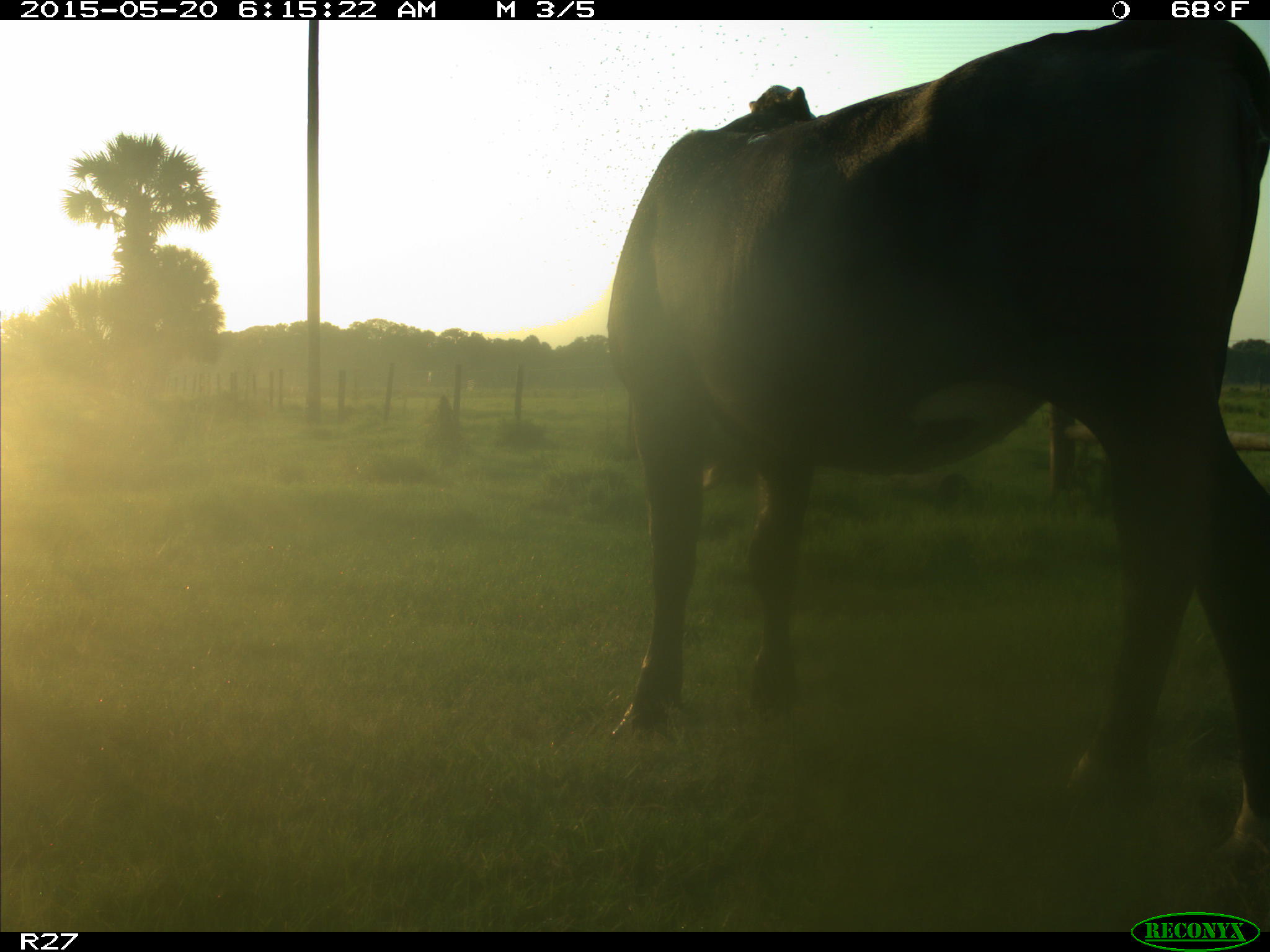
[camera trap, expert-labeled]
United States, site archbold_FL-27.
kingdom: Animalia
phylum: Chordata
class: Mammalia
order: Artiodactyla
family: Bovidae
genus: Bos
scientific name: Bos taurus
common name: domestic cow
Bos taurus (domestic cow).